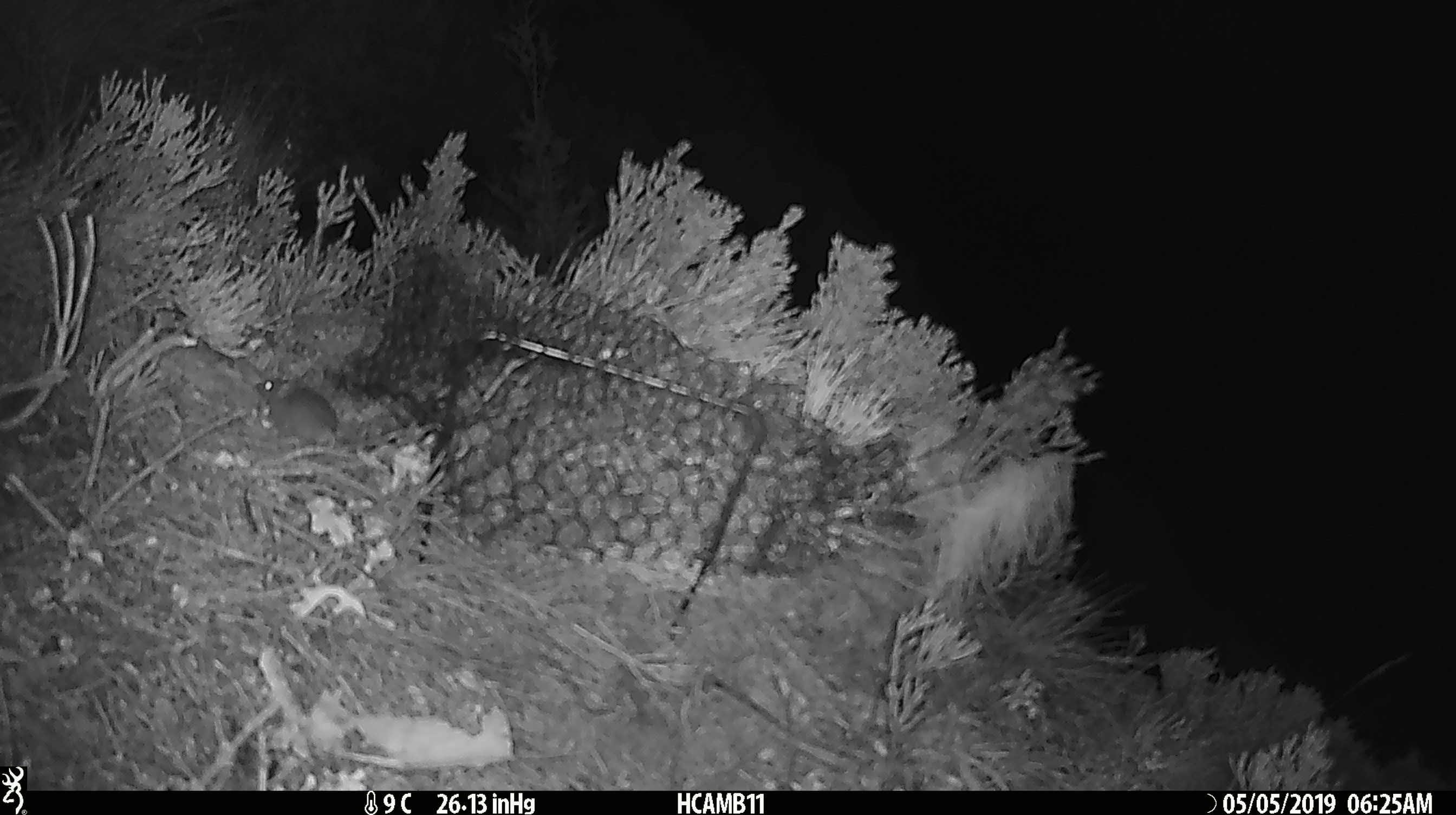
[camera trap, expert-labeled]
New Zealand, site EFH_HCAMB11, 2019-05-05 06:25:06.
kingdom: Animalia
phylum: Chordata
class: Mammalia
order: Rodentia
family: Muridae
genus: Rattus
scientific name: Rattus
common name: rat